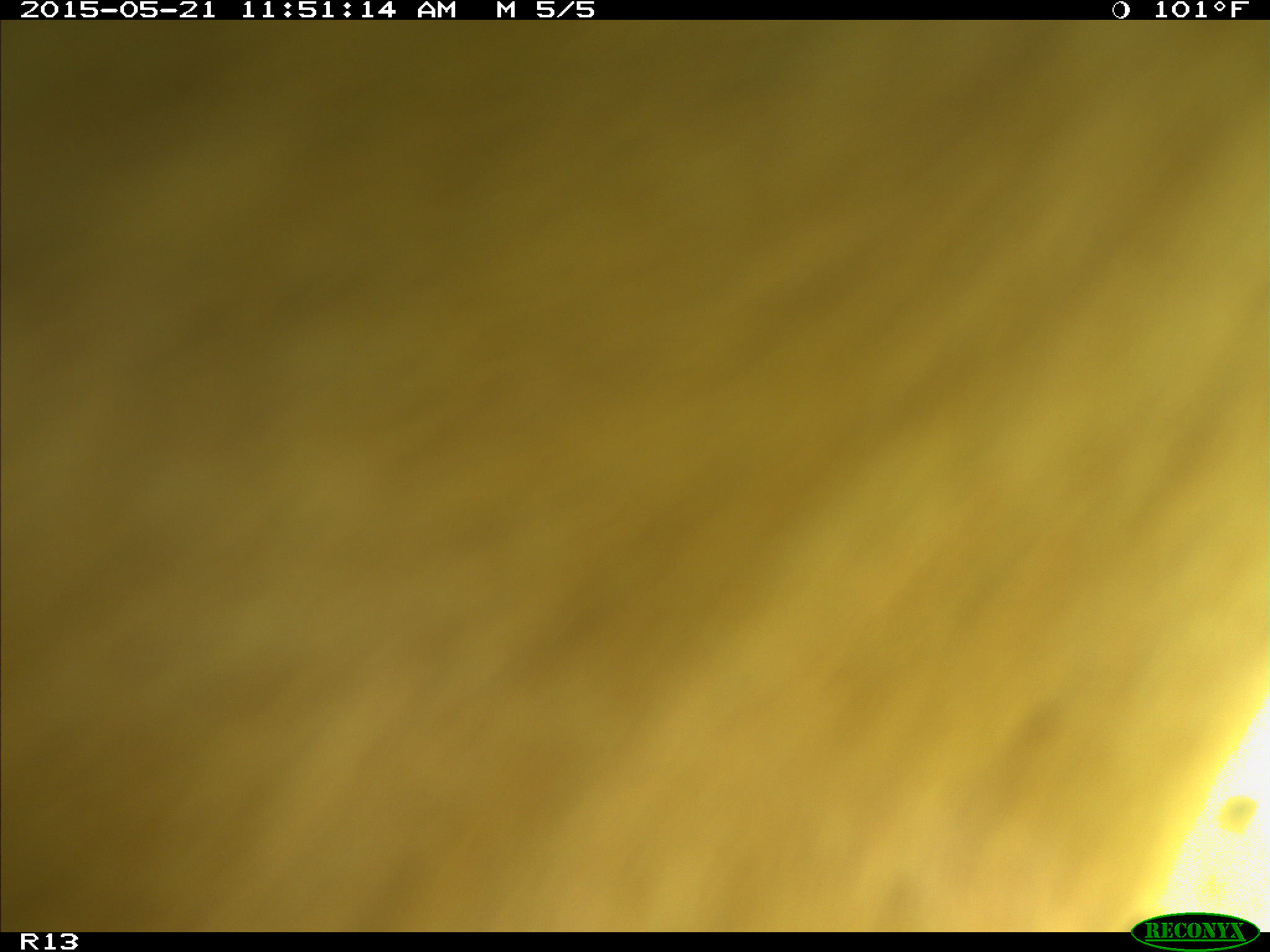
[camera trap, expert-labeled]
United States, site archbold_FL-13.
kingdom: Animalia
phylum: Chordata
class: Mammalia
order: Artiodactyla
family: Bovidae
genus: Bos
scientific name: Bos taurus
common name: domestic cow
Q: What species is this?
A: Bos taurus (domestic cow).